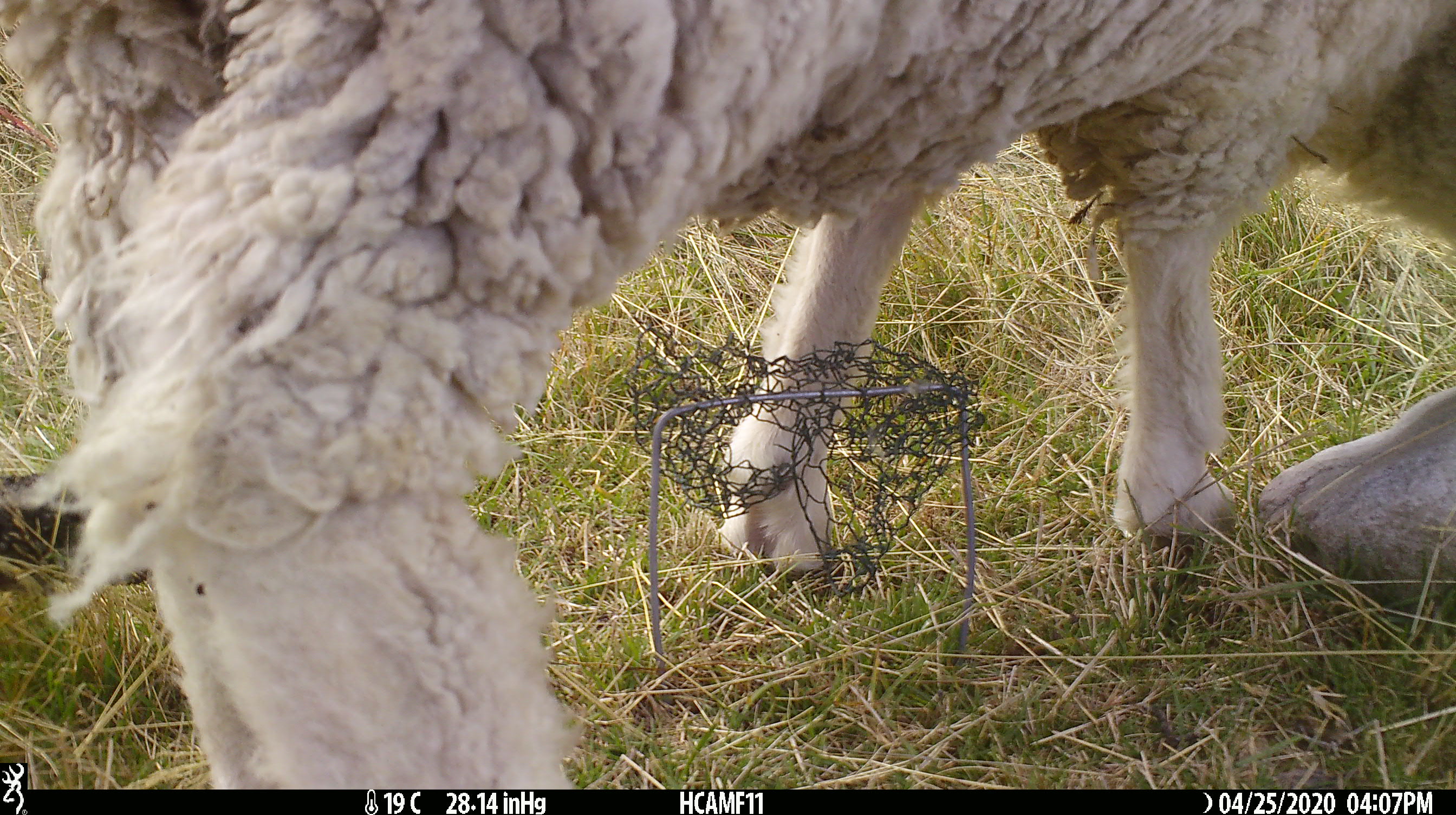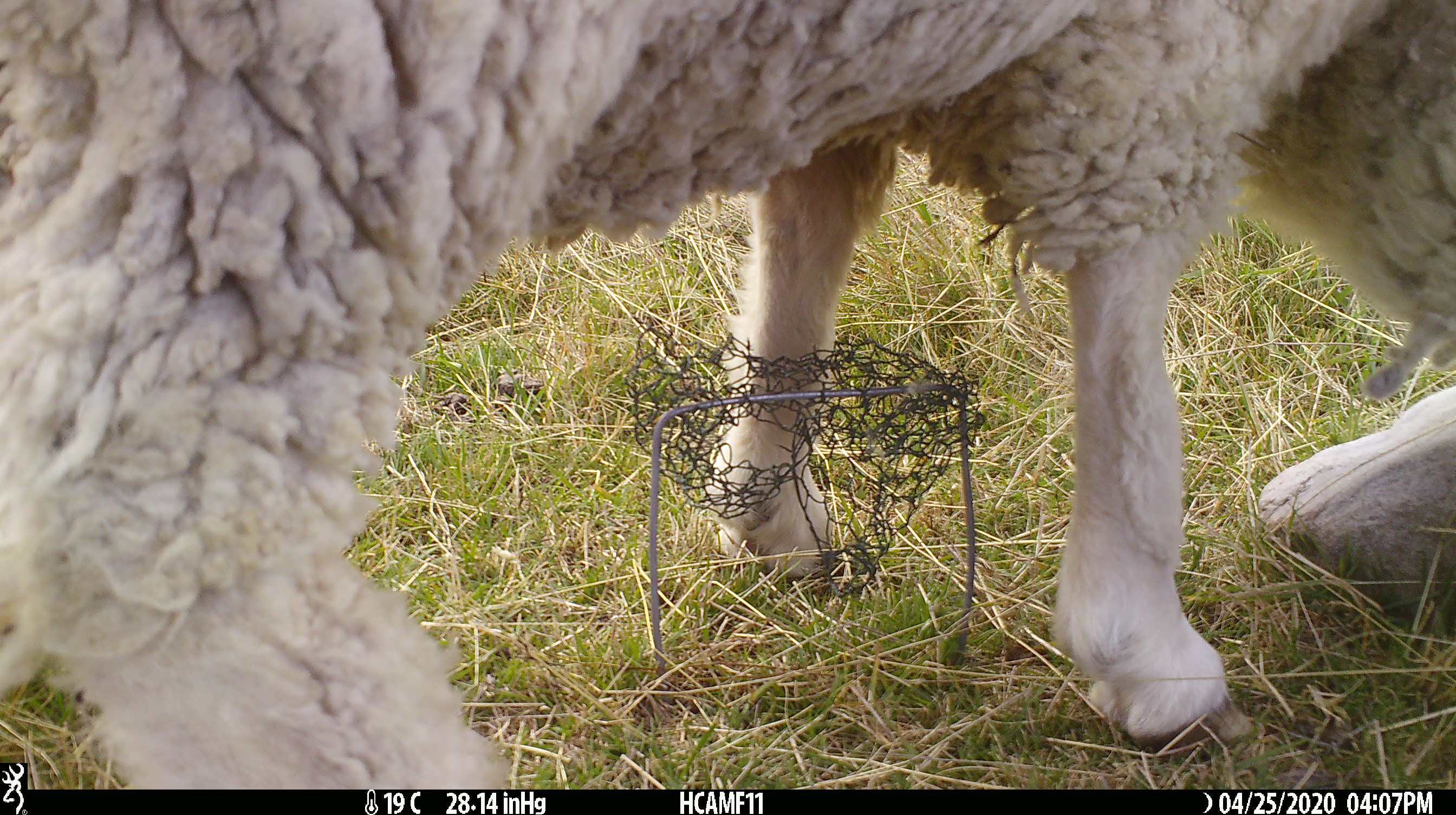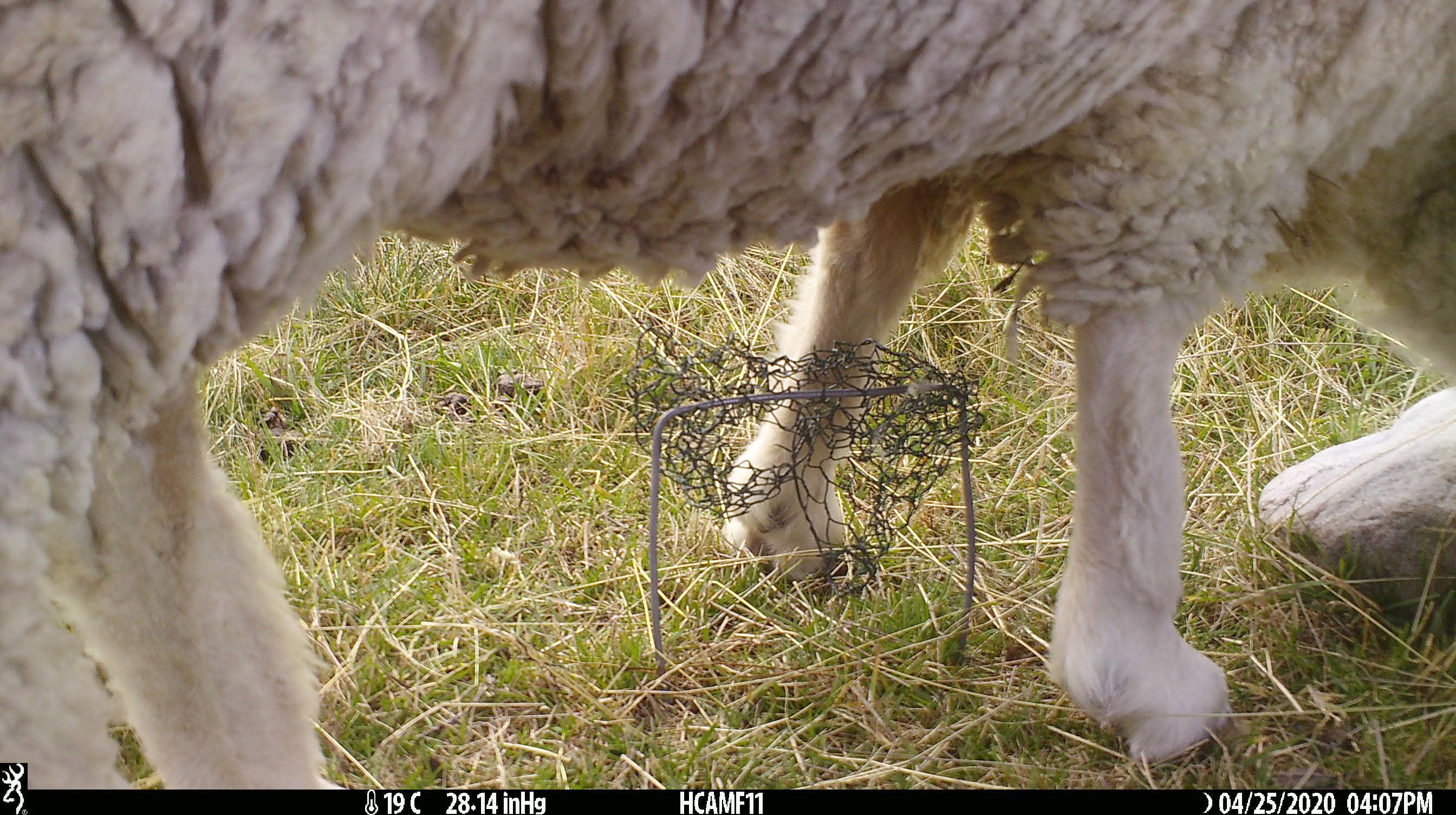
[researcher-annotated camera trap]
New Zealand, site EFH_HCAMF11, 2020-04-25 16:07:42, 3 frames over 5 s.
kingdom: Animalia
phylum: Chordata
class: Mammalia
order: Artiodactyla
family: Bovidae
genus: Ovis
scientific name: Ovis aries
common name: domestic sheep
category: sheep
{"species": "sheep (domestic sheep) (Ovis aries)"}